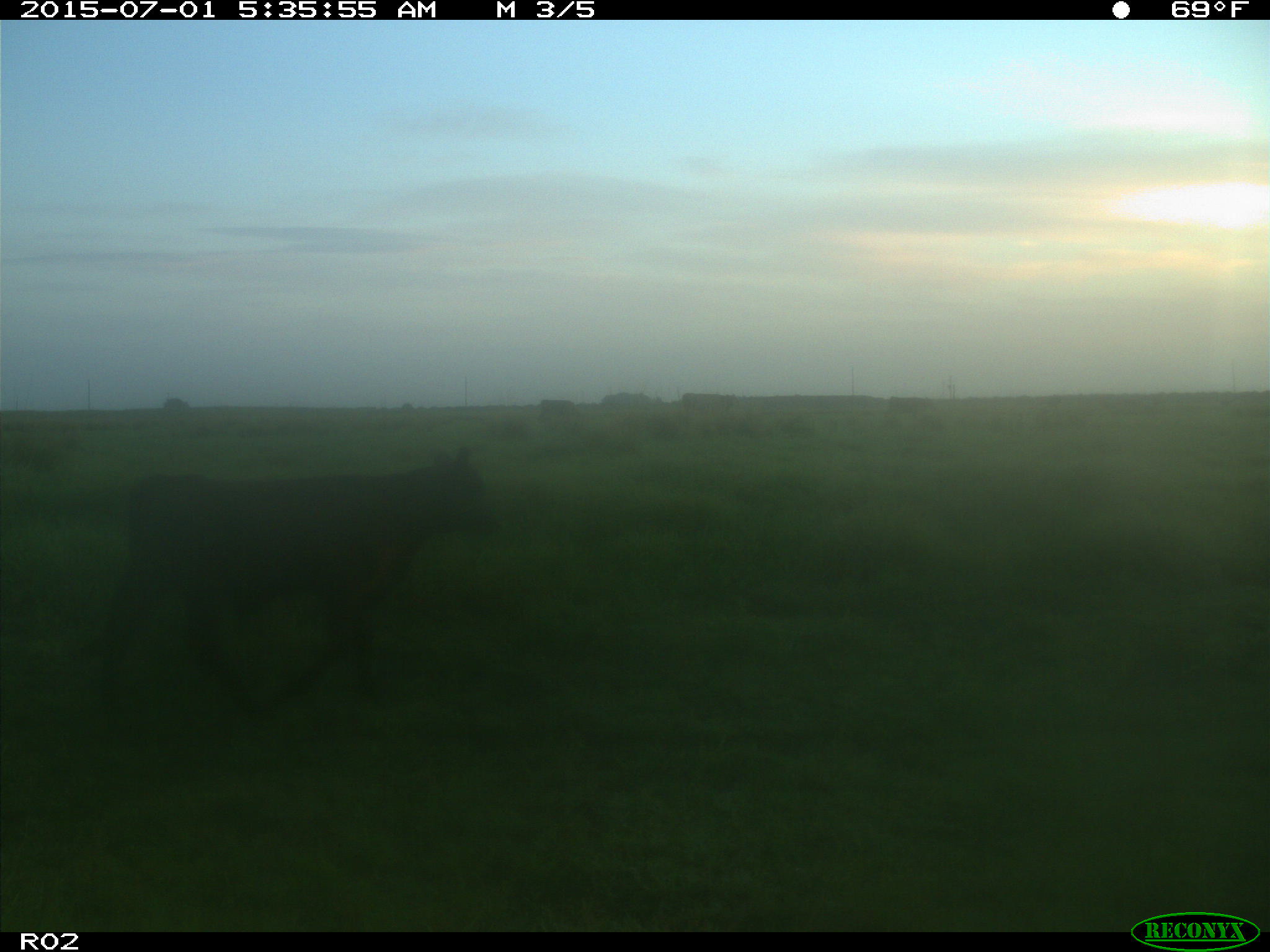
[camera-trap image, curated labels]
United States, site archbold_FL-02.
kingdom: Animalia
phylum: Chordata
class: Mammalia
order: Artiodactyla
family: Bovidae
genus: Bos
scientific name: Bos taurus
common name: domestic cow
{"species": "Bos taurus (domestic cow)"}